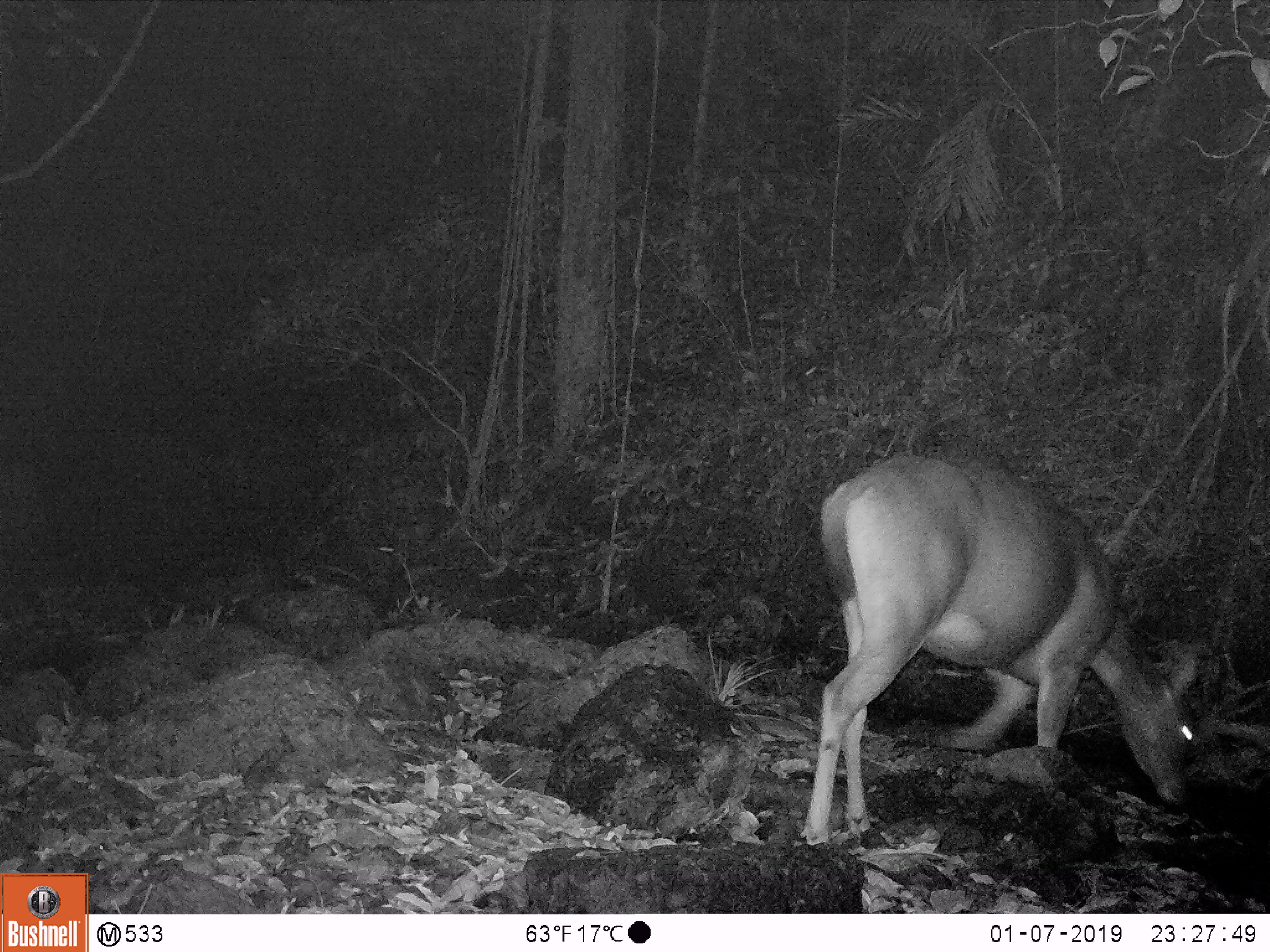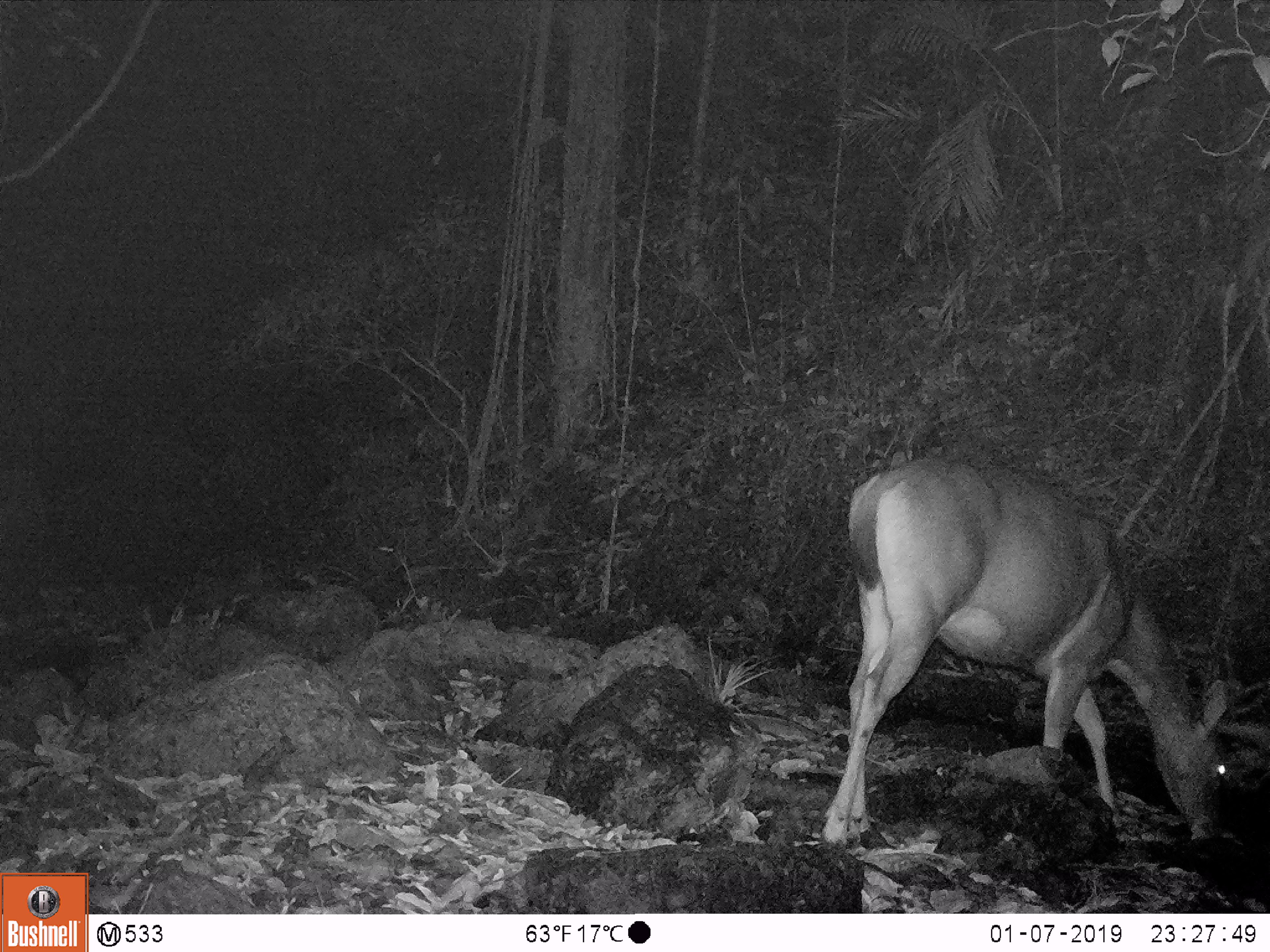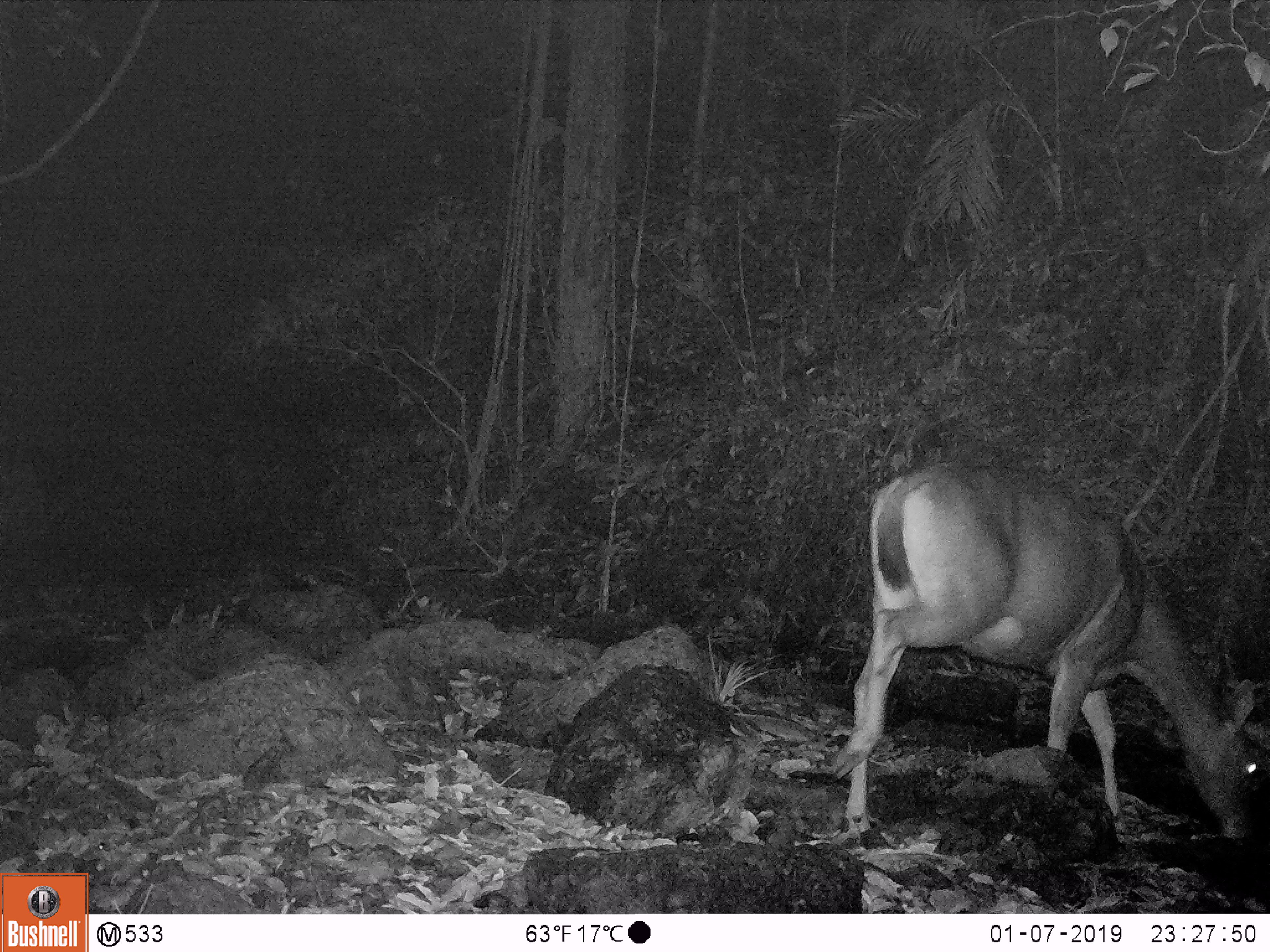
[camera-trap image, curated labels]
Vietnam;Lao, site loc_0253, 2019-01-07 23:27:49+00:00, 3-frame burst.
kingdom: Animalia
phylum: Chordata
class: Mammalia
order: Artiodactyla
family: Cervidae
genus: Rusa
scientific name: Rusa unicolor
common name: sambar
Sambar (Rusa unicolor). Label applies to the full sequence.